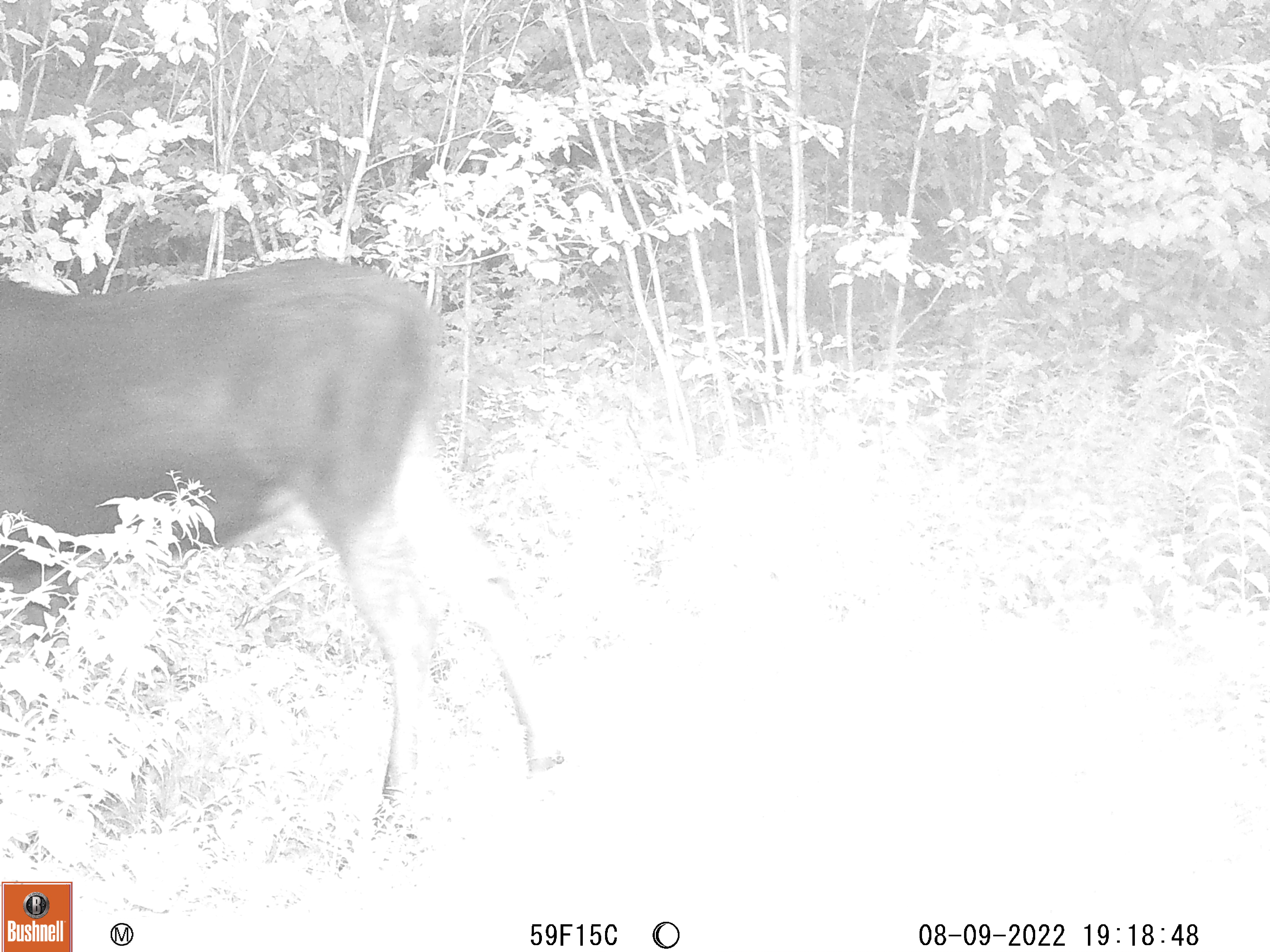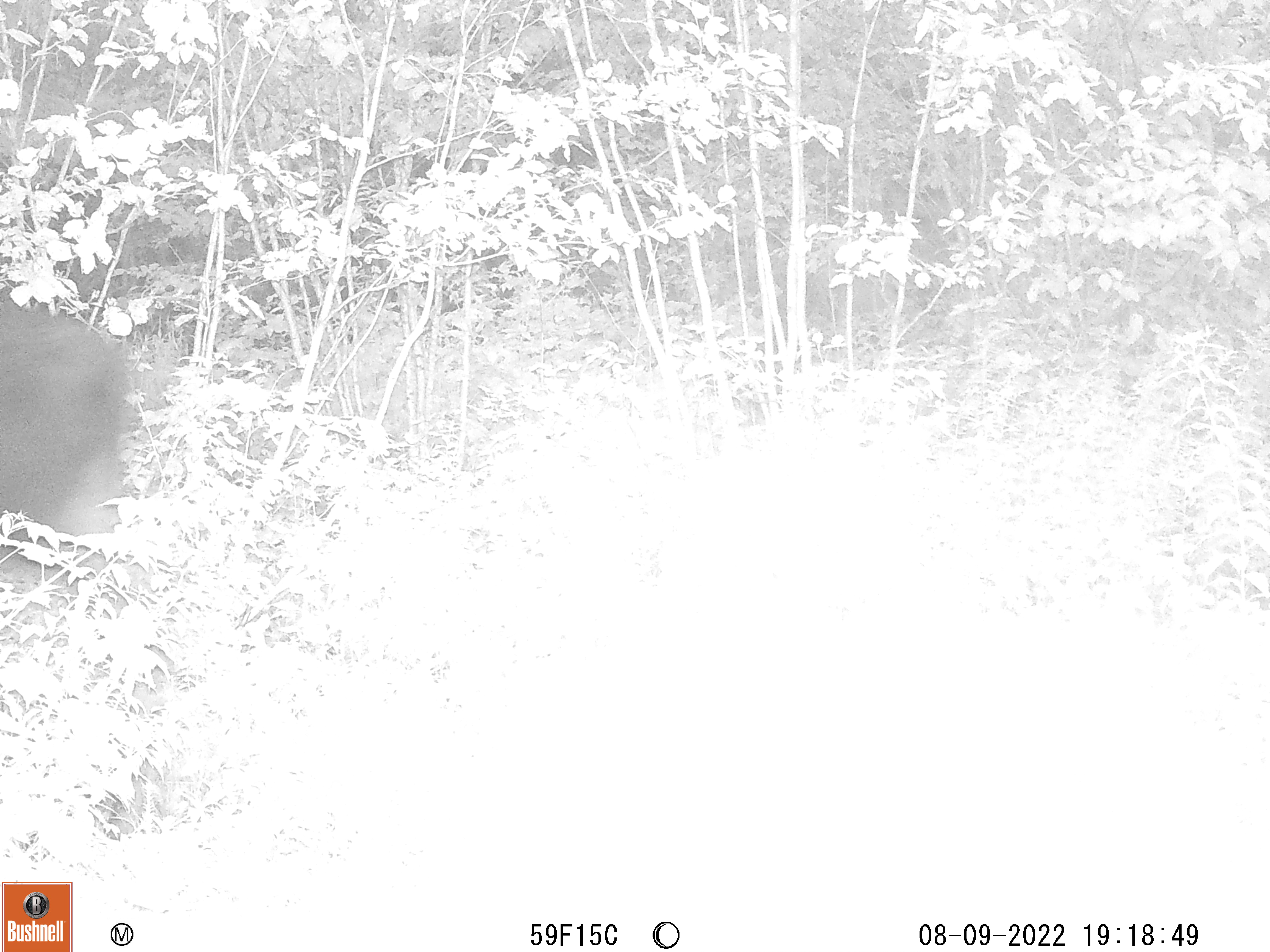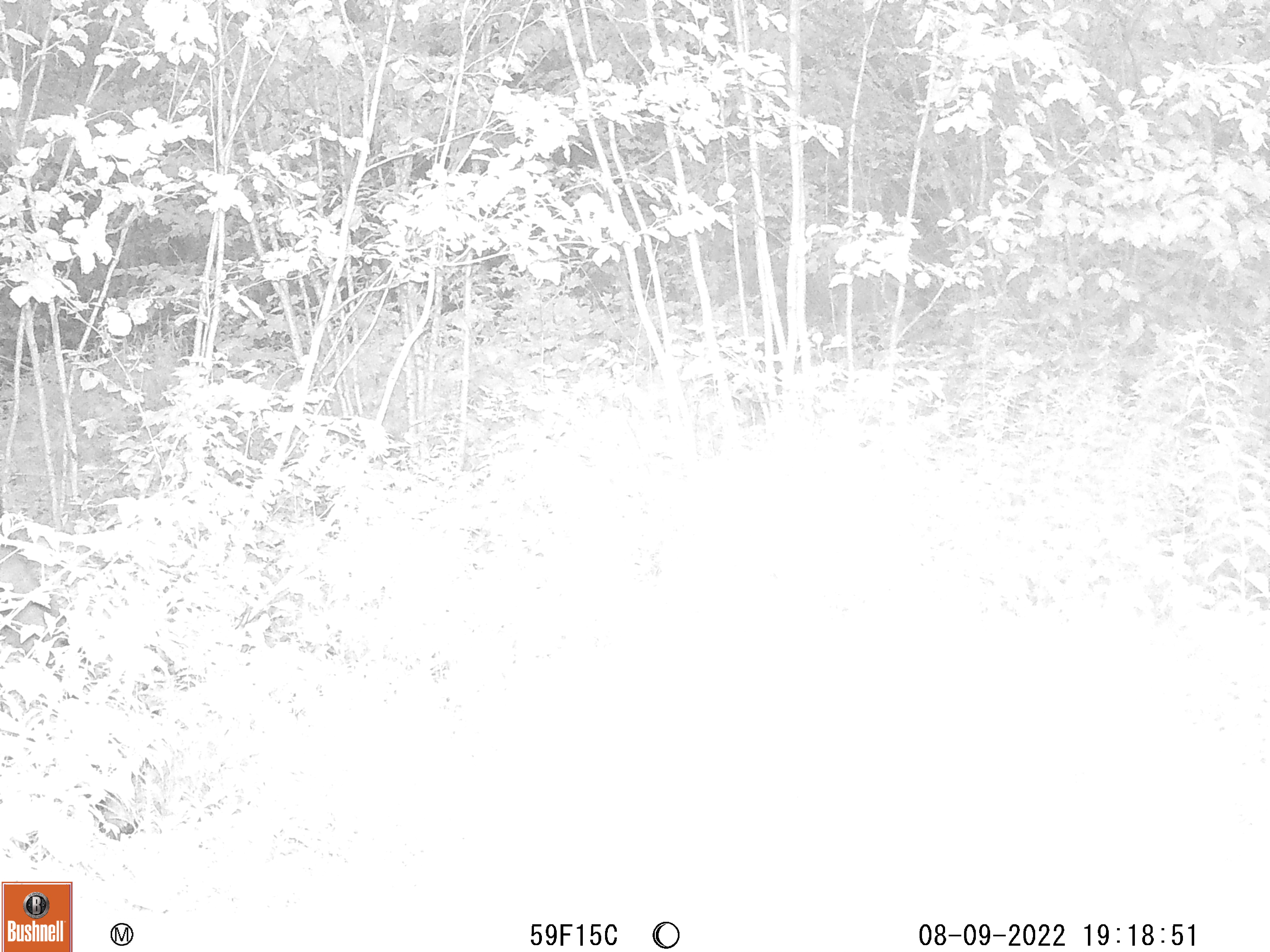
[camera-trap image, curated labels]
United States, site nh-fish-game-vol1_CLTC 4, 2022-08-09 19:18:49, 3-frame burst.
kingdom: Animalia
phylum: Chordata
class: Mammalia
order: Artiodactyla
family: Cervidae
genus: Alces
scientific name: Alces alces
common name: moose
Moose (Alces alces).